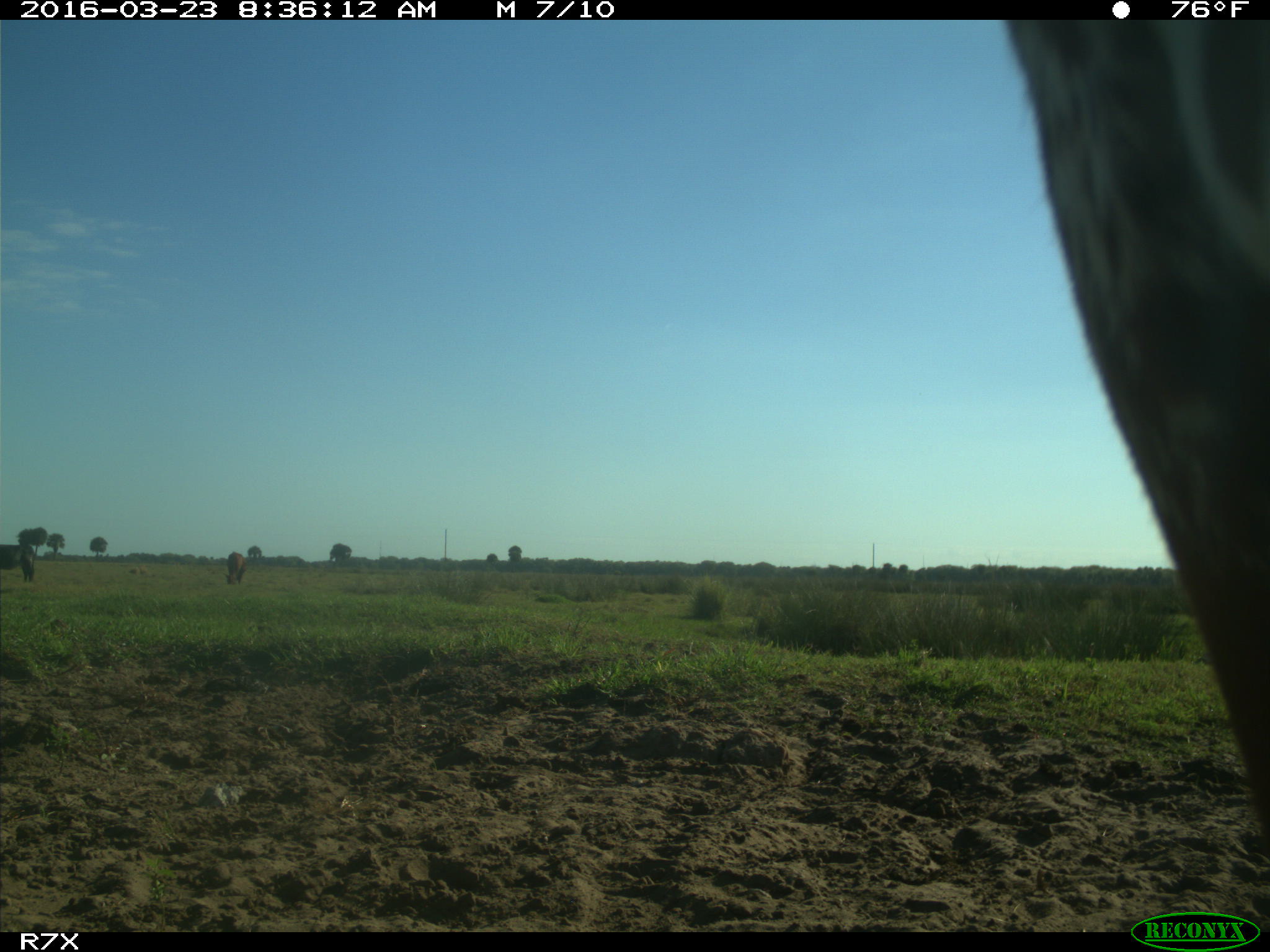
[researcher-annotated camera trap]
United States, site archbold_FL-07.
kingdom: Animalia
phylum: Chordata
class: Mammalia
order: Artiodactyla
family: Bovidae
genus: Bos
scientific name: Bos taurus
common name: domestic cow